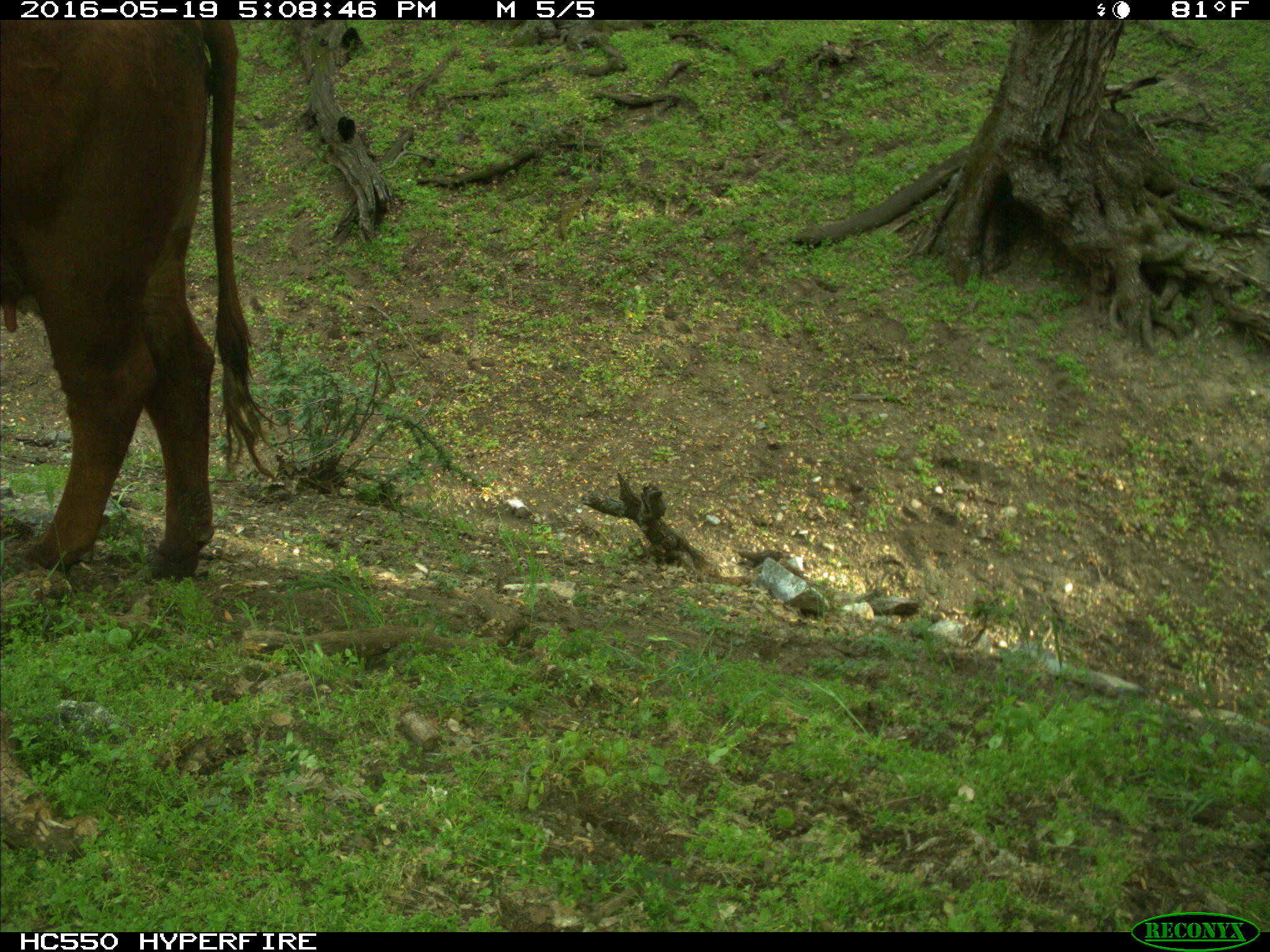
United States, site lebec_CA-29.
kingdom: Animalia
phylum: Chordata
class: Mammalia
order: Artiodactyla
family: Bovidae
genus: Bos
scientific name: Bos taurus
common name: domestic cow